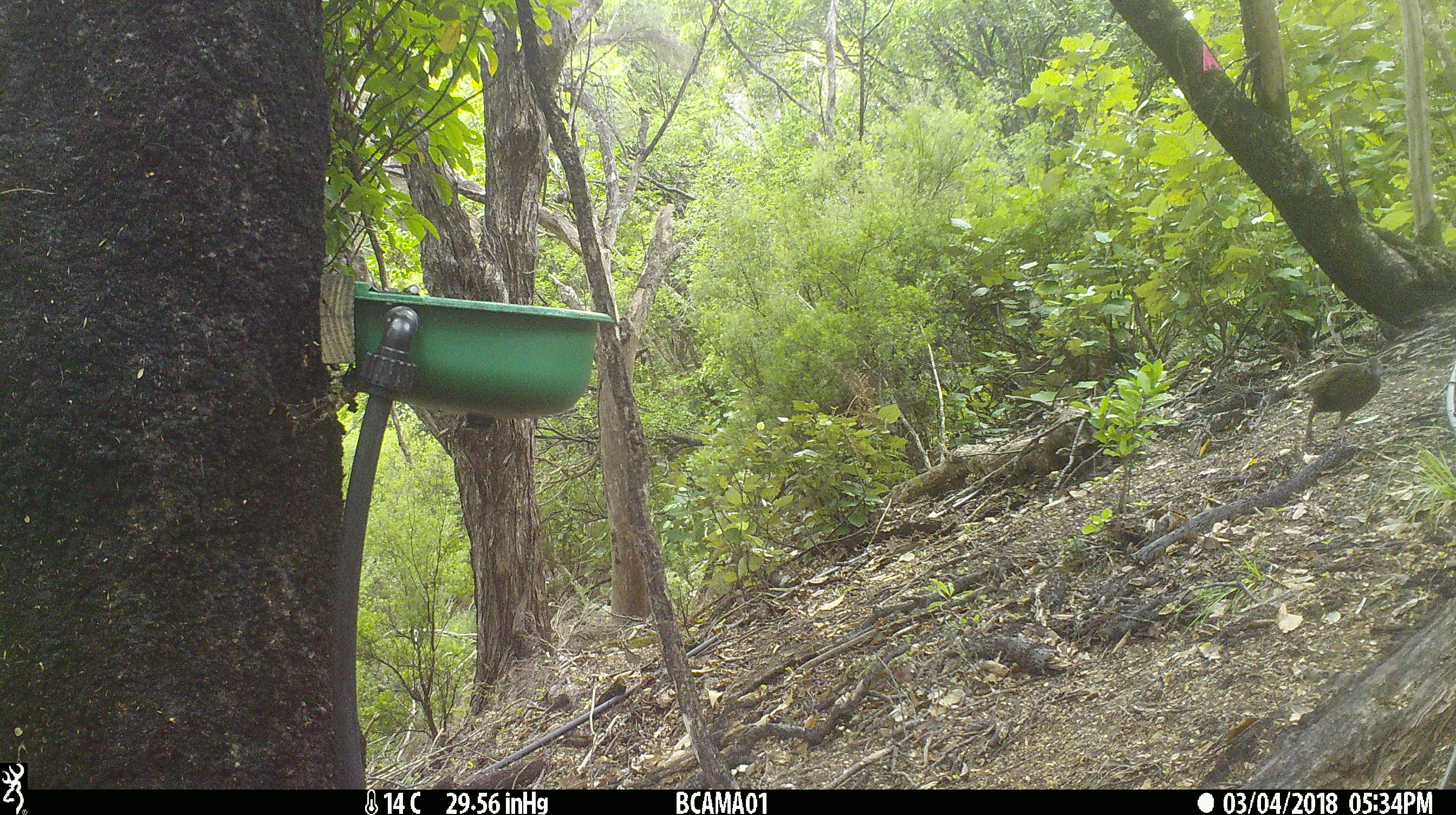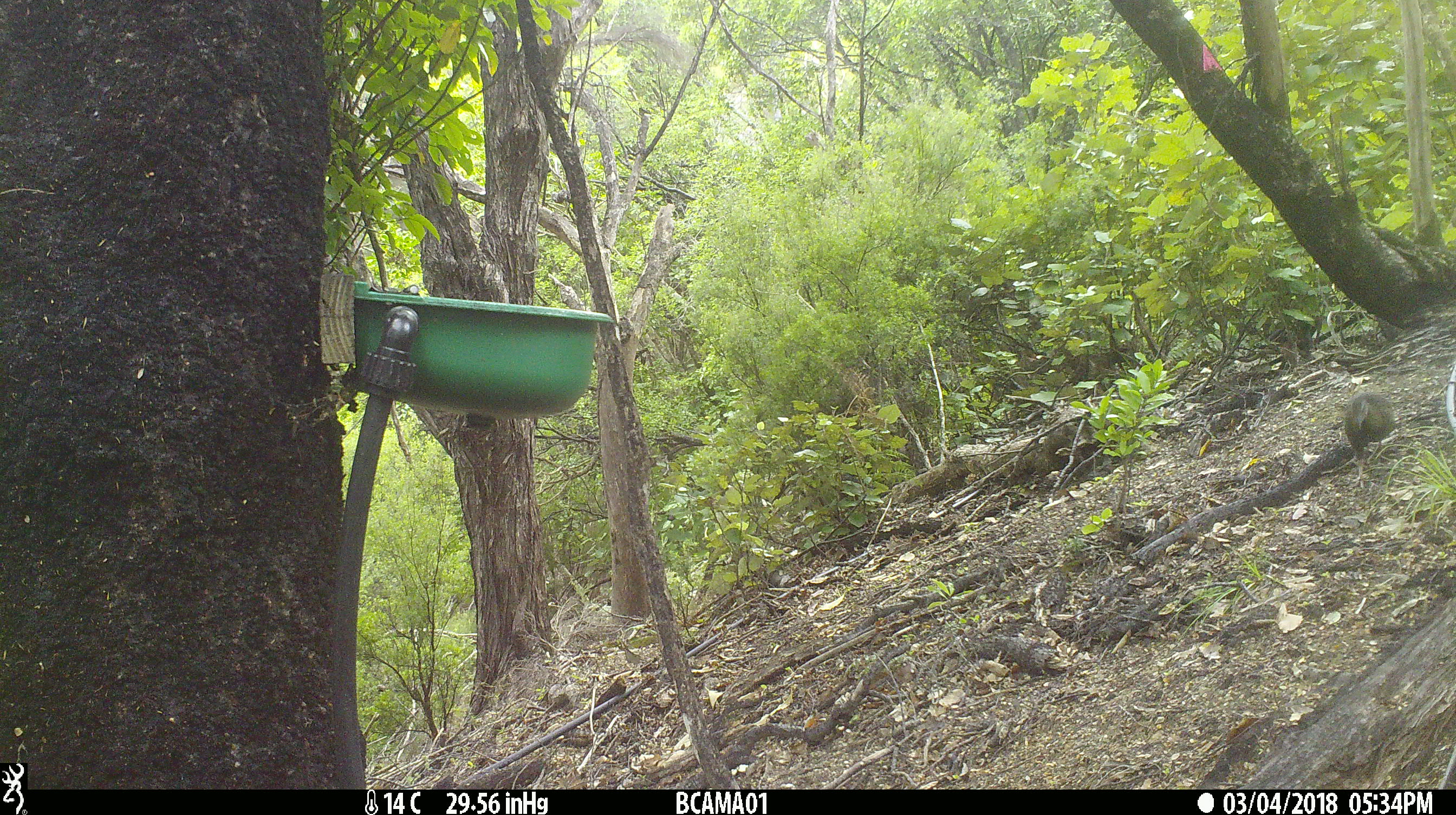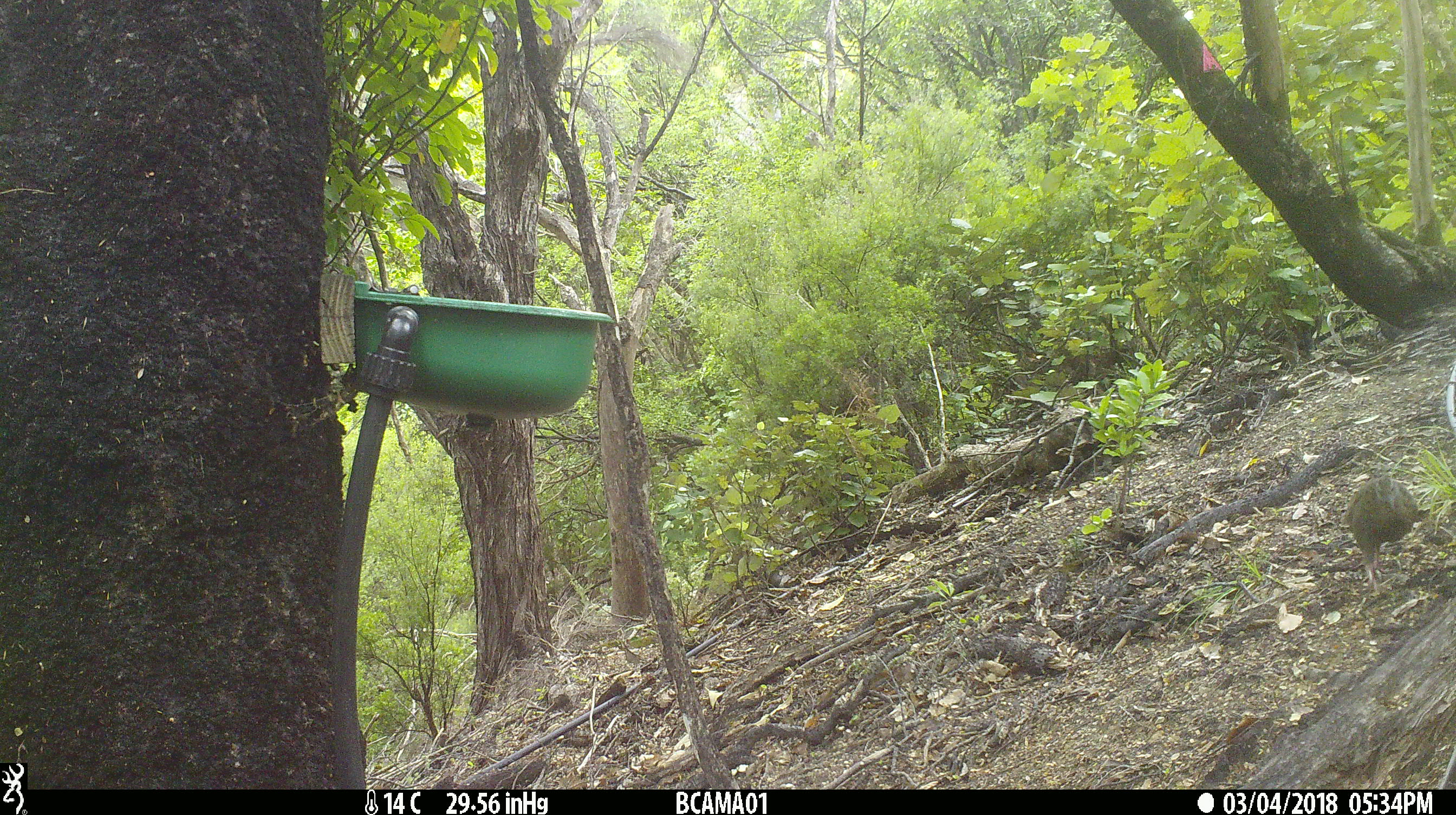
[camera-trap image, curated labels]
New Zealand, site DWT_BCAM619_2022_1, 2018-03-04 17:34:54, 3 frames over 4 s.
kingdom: Animalia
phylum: Chordata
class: Aves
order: Gruiformes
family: Rallidae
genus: Gallirallus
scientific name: Gallirallus australis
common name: weka